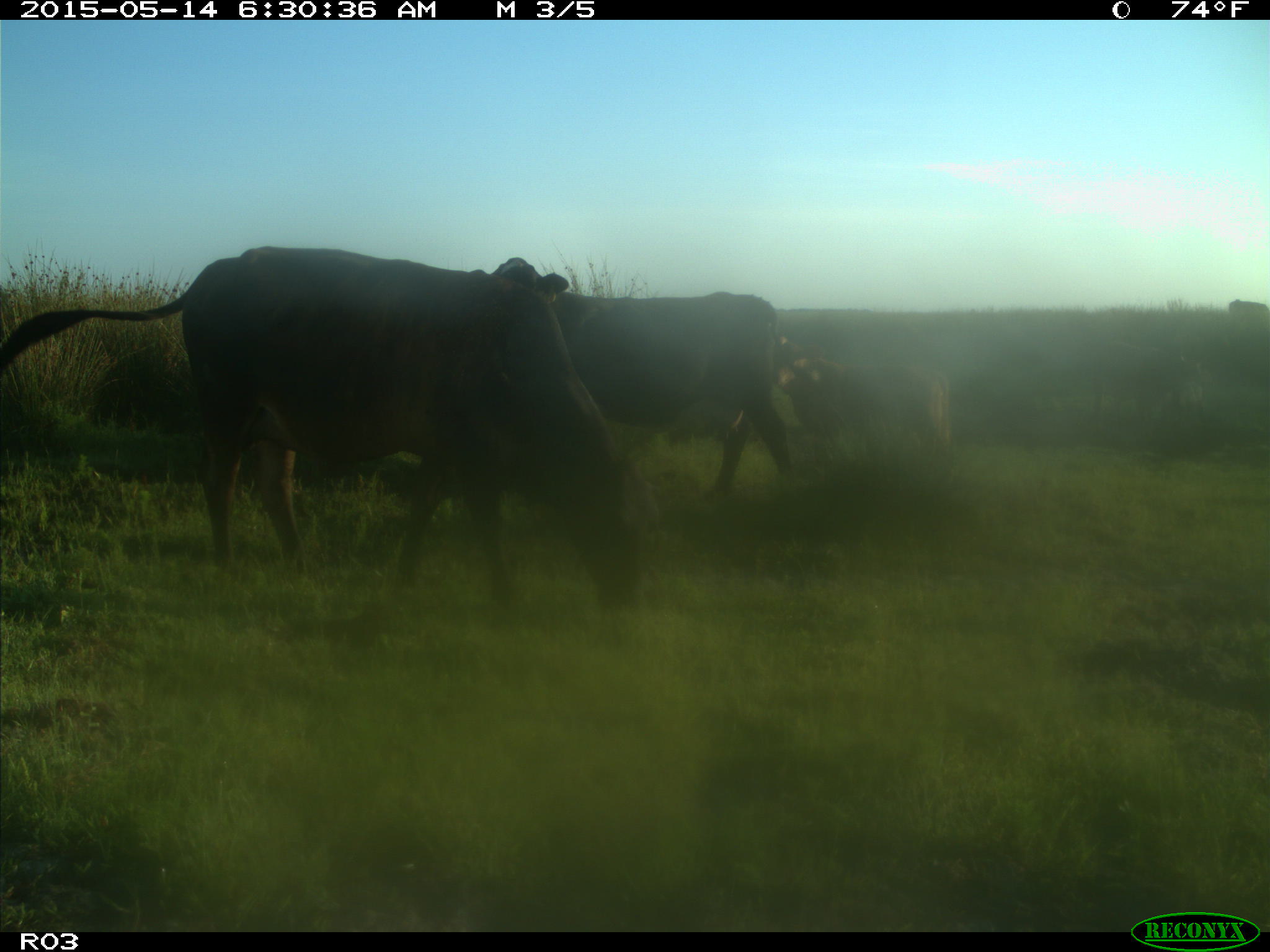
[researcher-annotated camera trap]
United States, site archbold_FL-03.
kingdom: Animalia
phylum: Chordata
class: Mammalia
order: Artiodactyla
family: Bovidae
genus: Bos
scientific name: Bos taurus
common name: domestic cow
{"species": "Bos taurus (domestic cow)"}